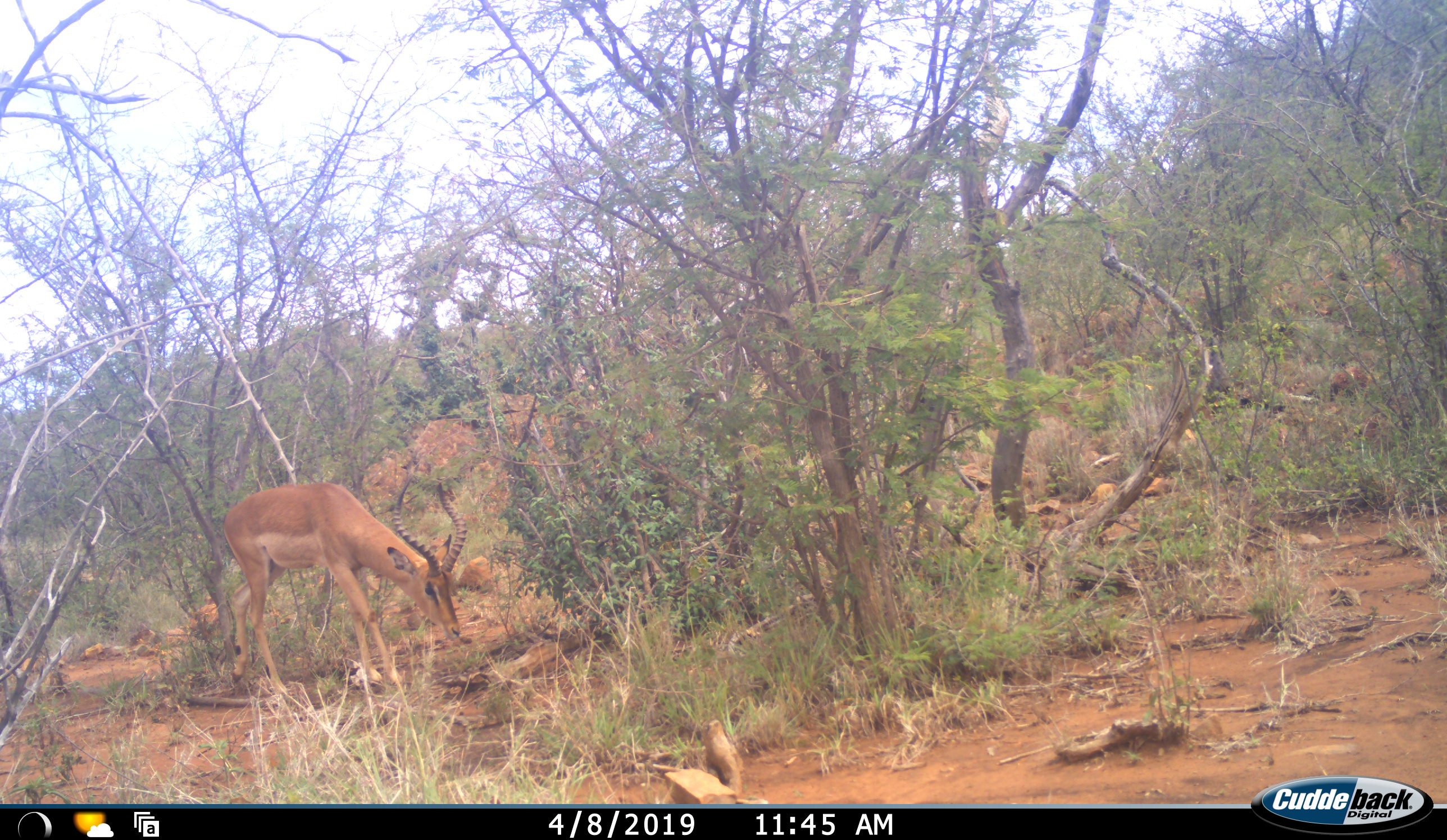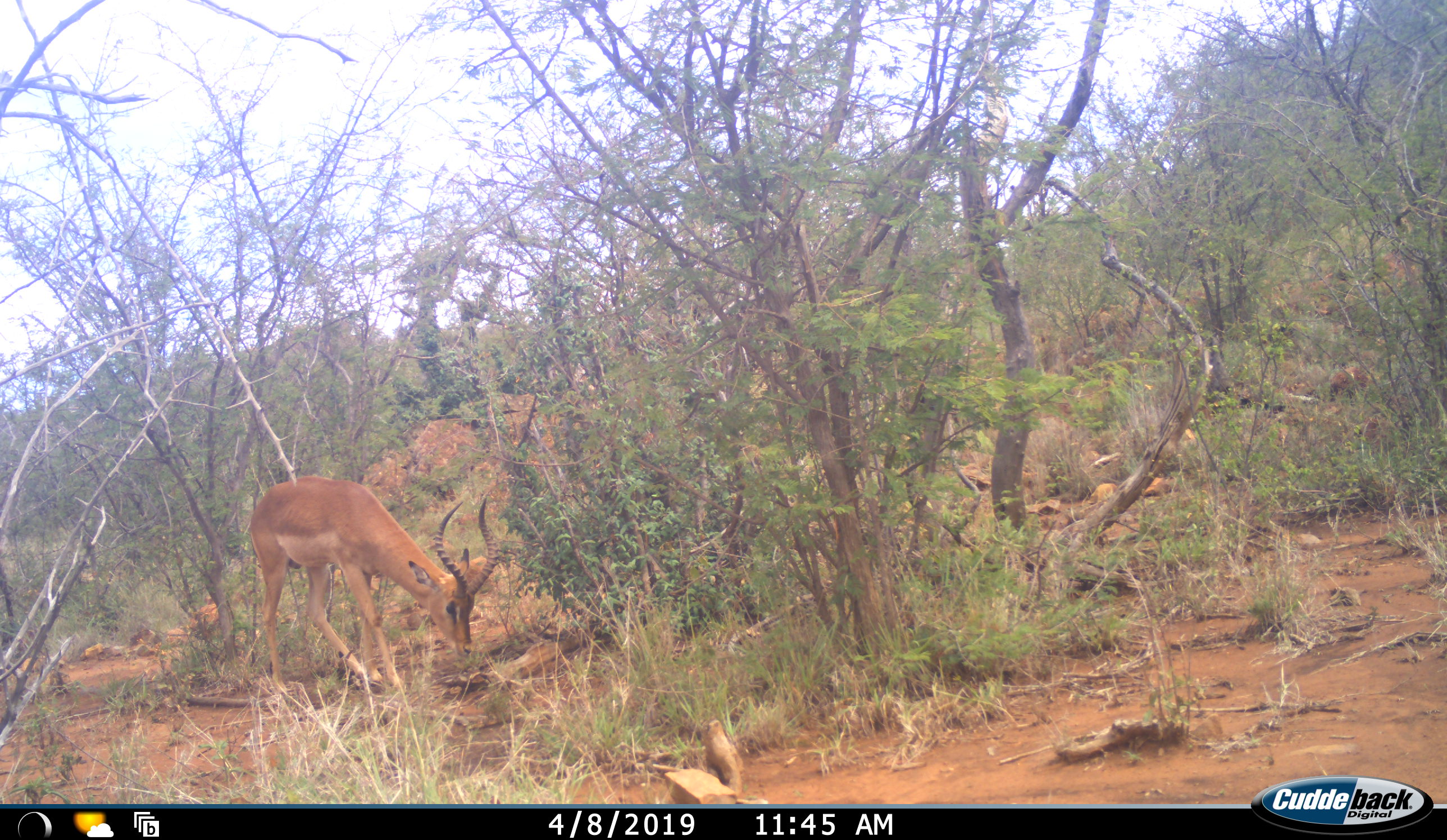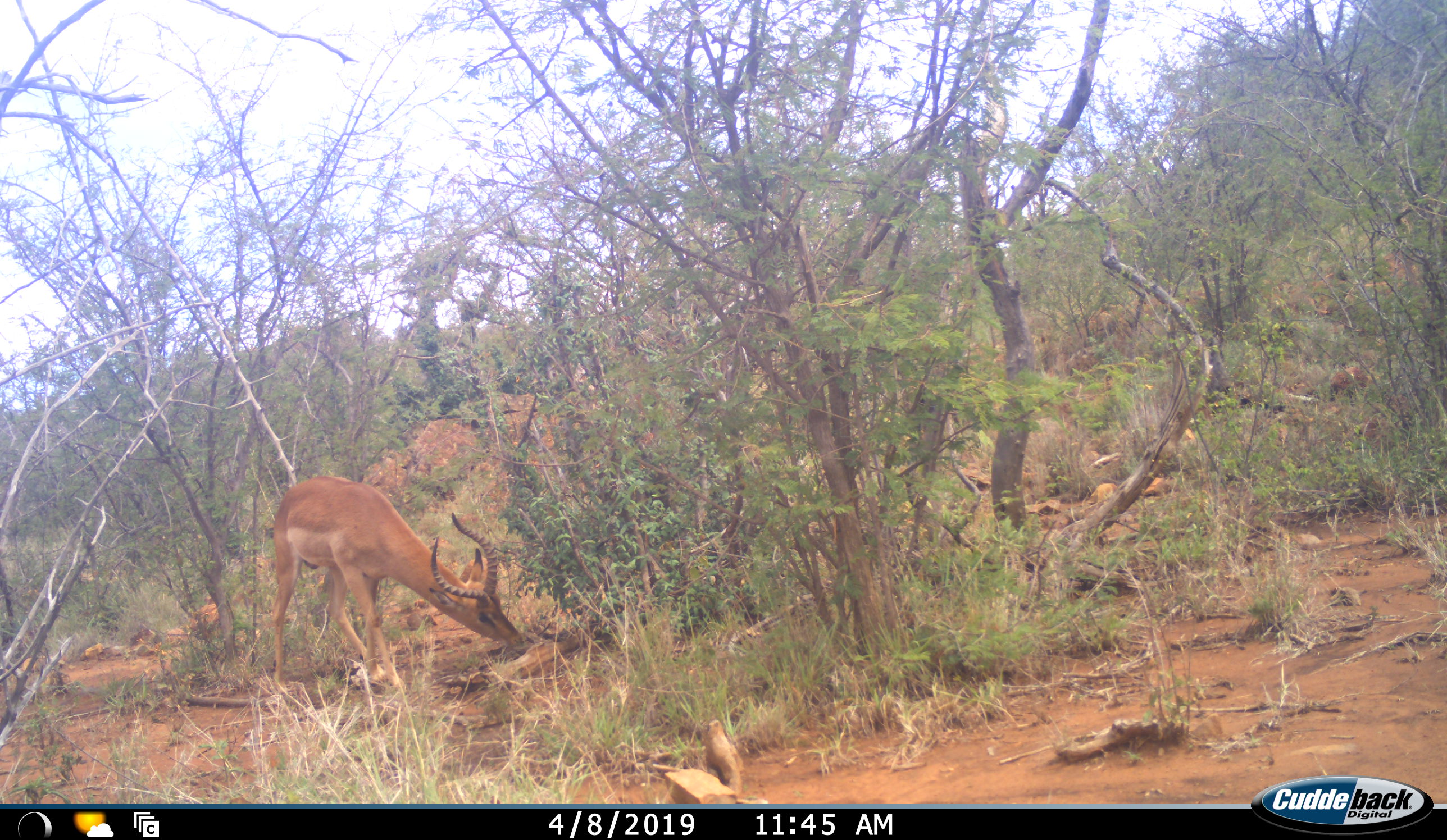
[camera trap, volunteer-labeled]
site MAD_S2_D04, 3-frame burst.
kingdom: Animalia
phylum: Chordata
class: Mammalia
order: Artiodactyla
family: Bovidae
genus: Aepyceros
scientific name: Aepyceros melampus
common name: impala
Impala (Aepyceros melampus), count 1. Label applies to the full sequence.